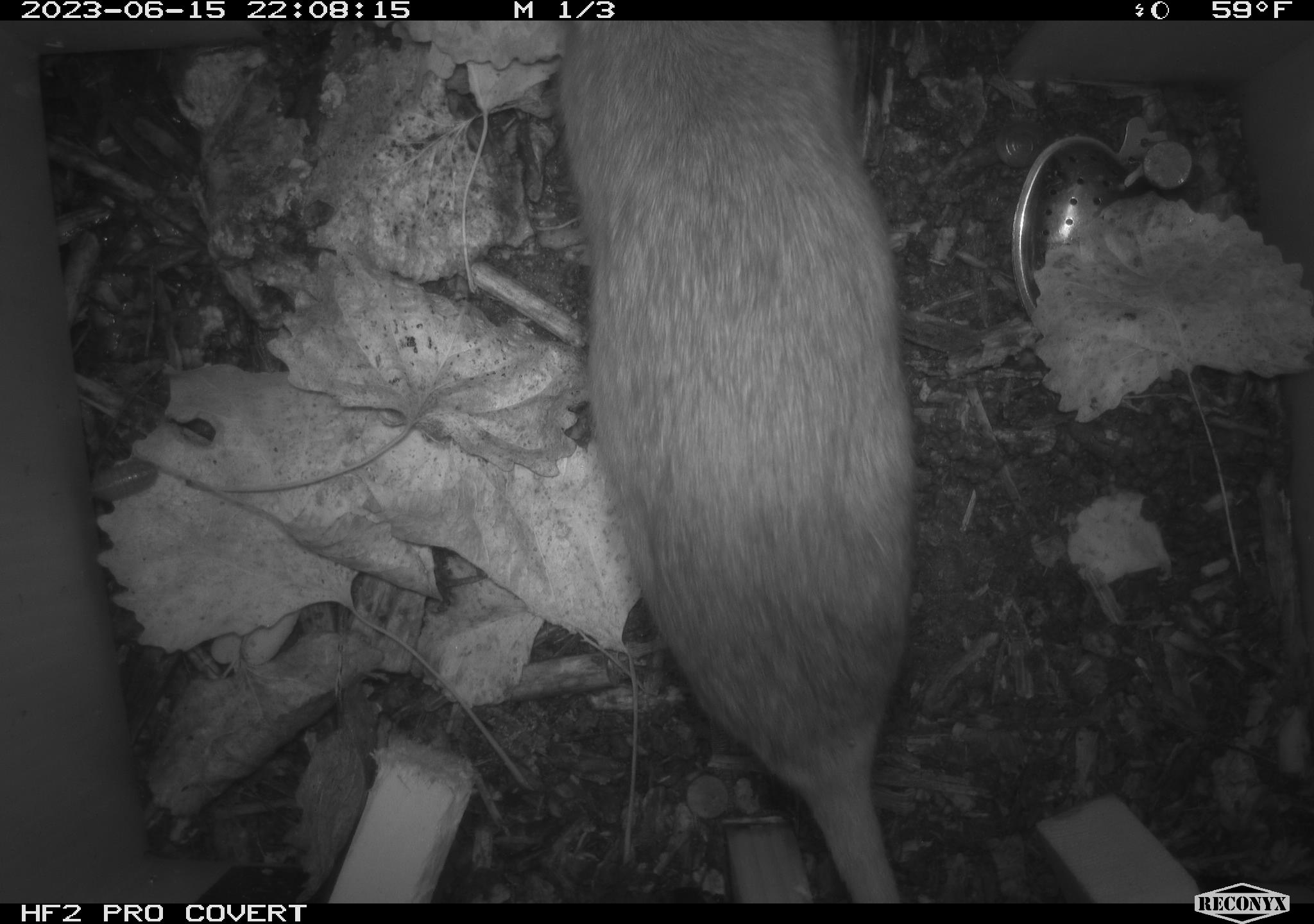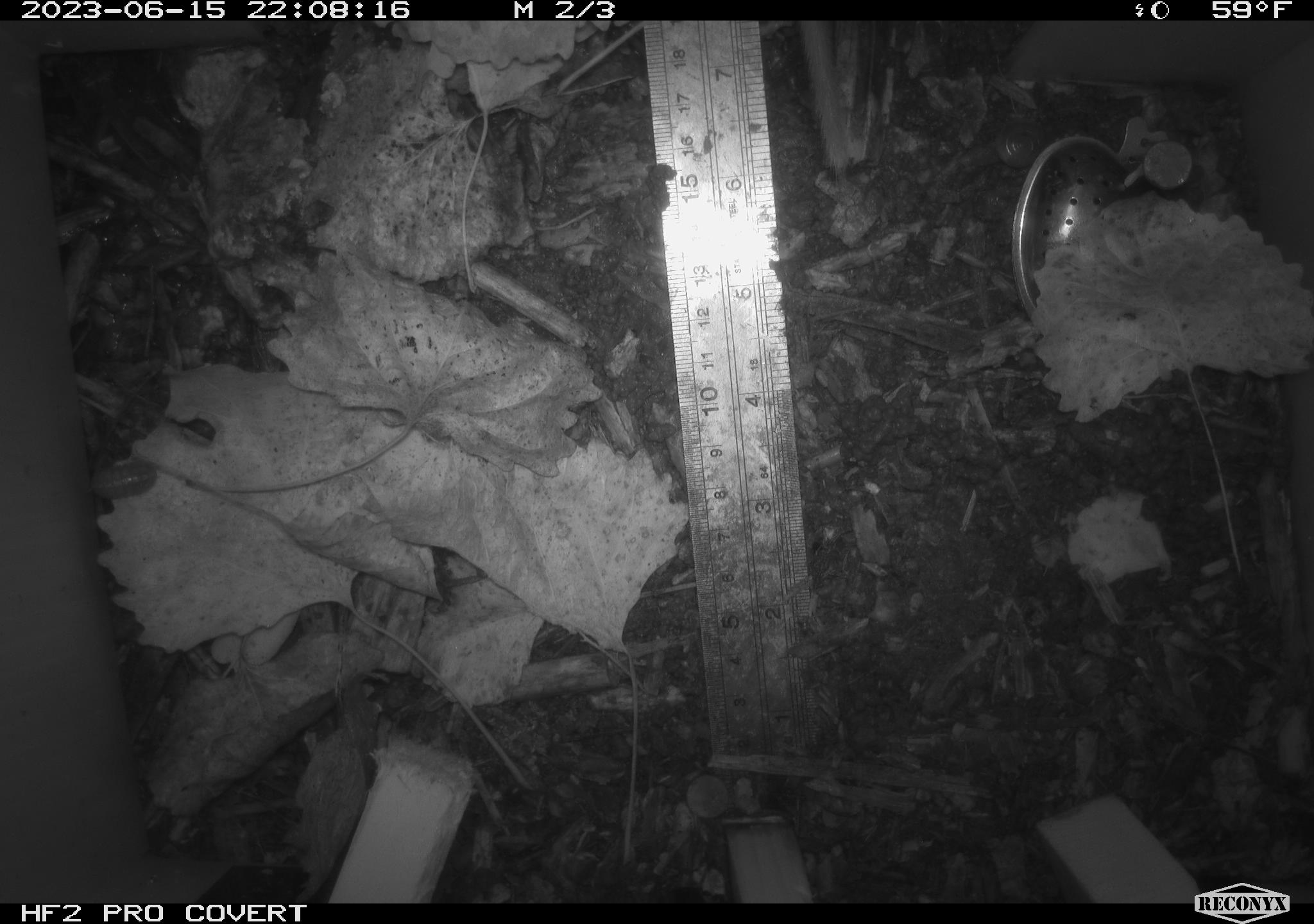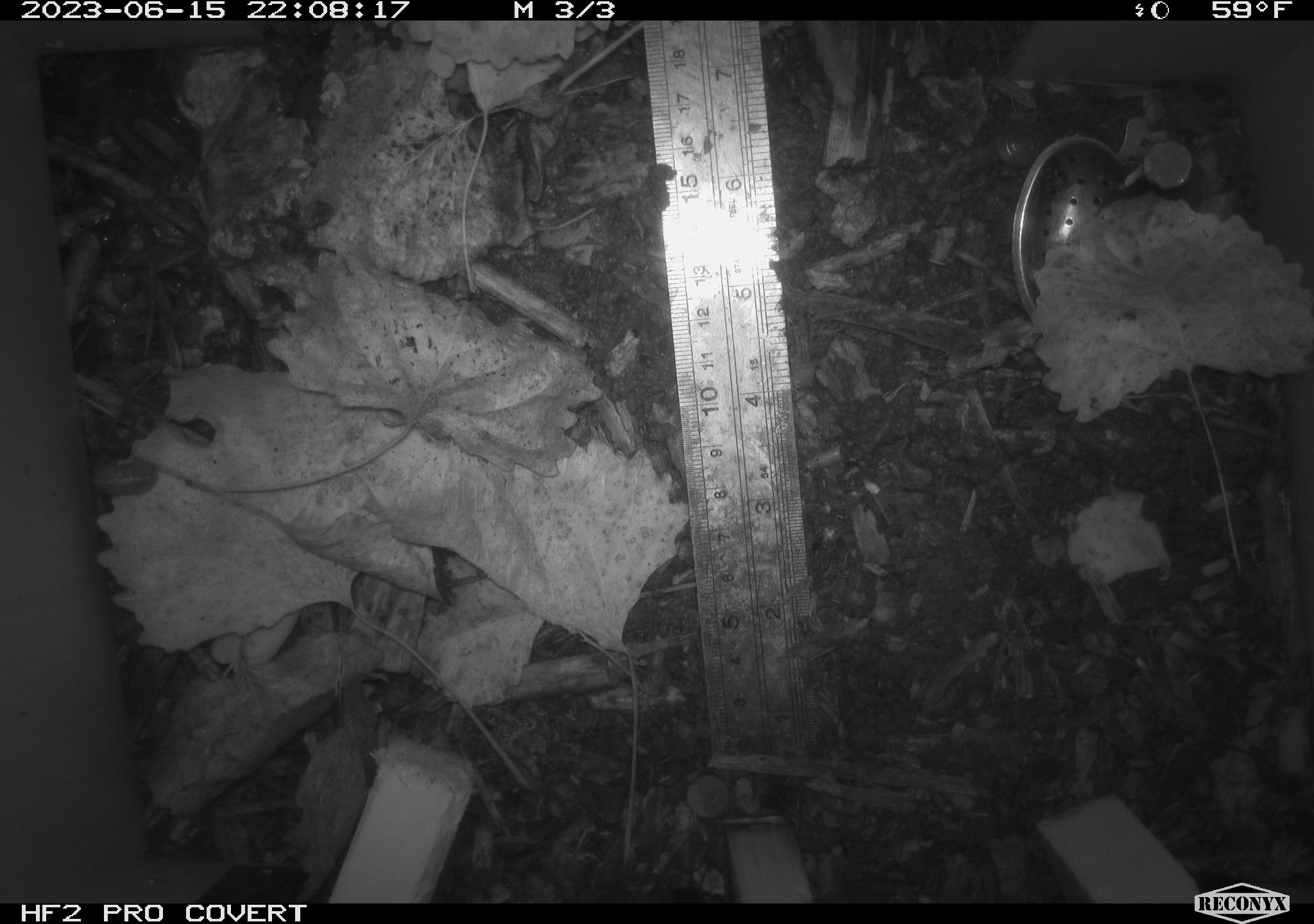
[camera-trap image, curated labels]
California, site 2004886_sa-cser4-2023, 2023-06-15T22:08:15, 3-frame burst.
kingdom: Animalia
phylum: Chordata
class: Mammalia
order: Rodentia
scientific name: Rodentia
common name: woodrat or rat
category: woodrat or rat species